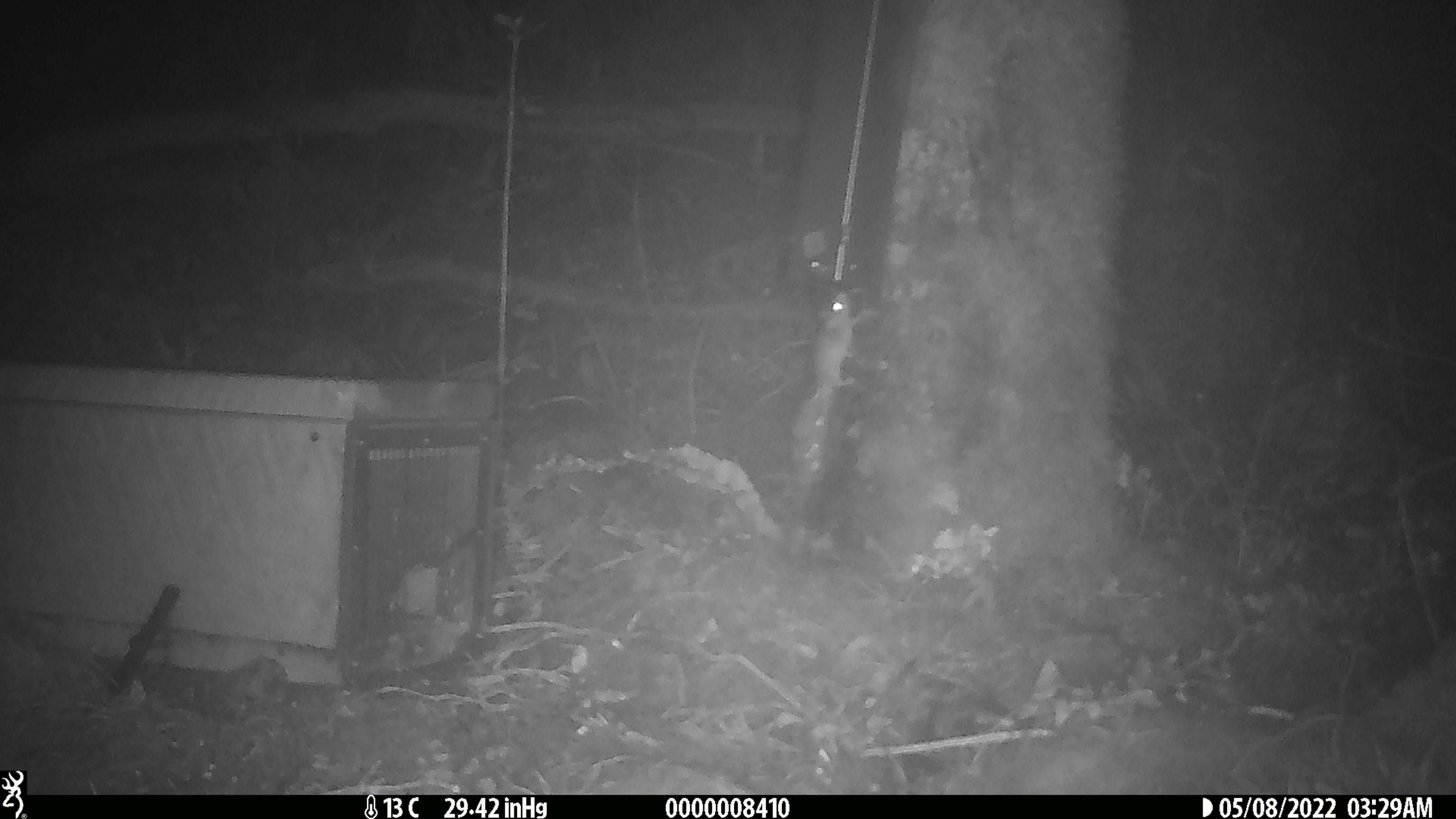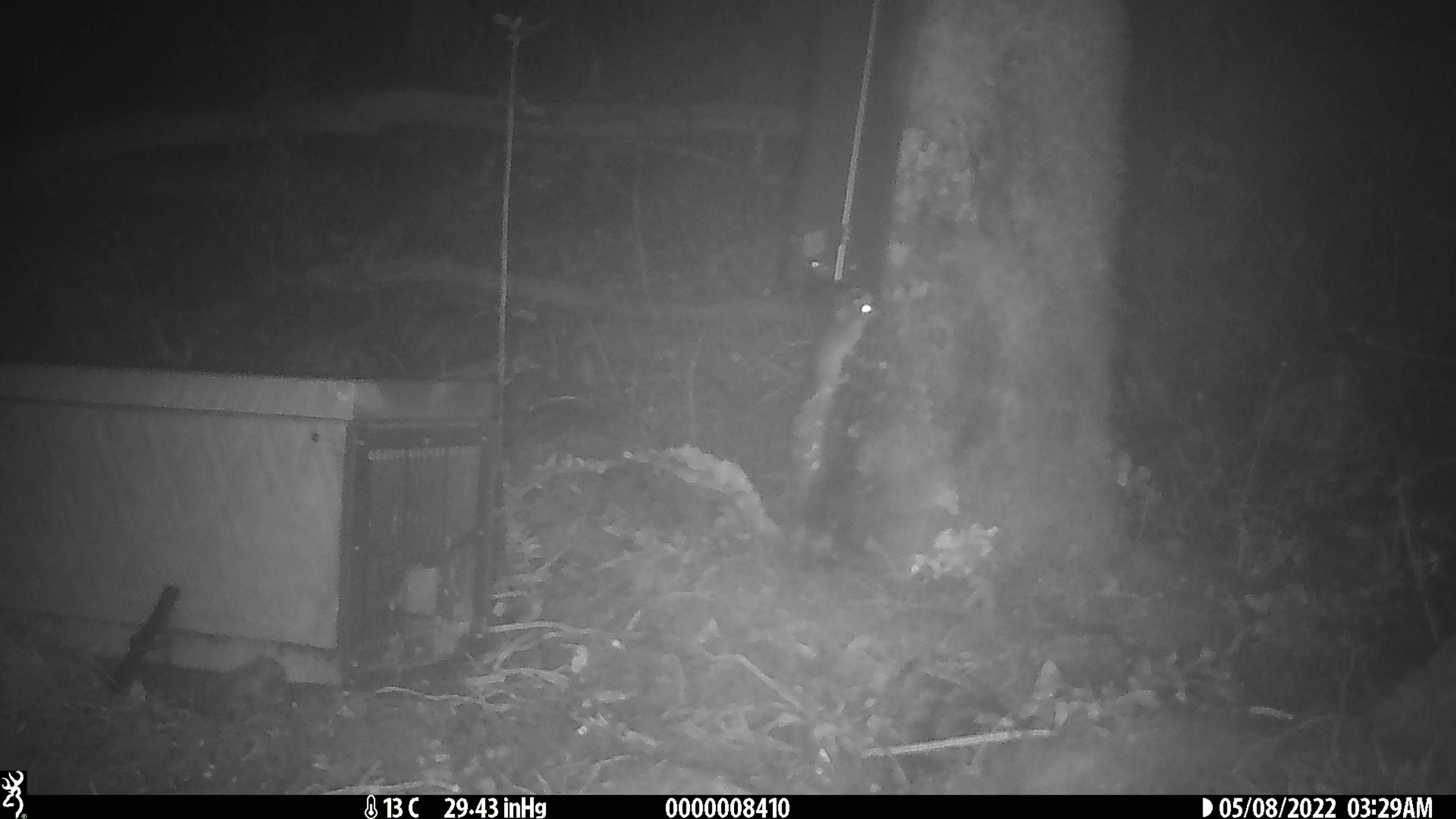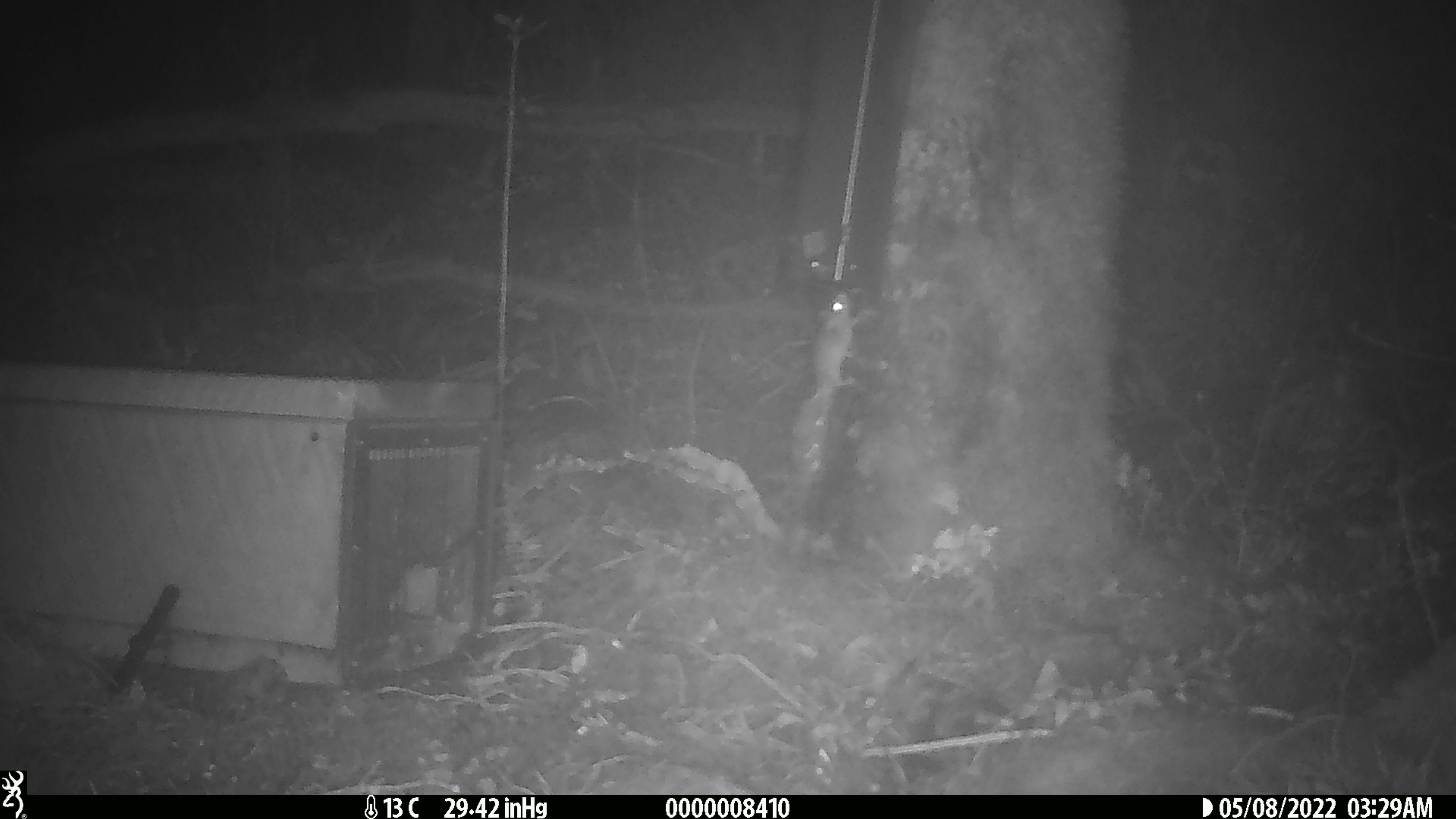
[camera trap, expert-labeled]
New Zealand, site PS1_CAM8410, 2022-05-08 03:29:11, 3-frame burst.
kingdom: Animalia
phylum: Chordata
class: Mammalia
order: Rodentia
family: Muridae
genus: Mus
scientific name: Mus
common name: mouse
Mouse (Mus).